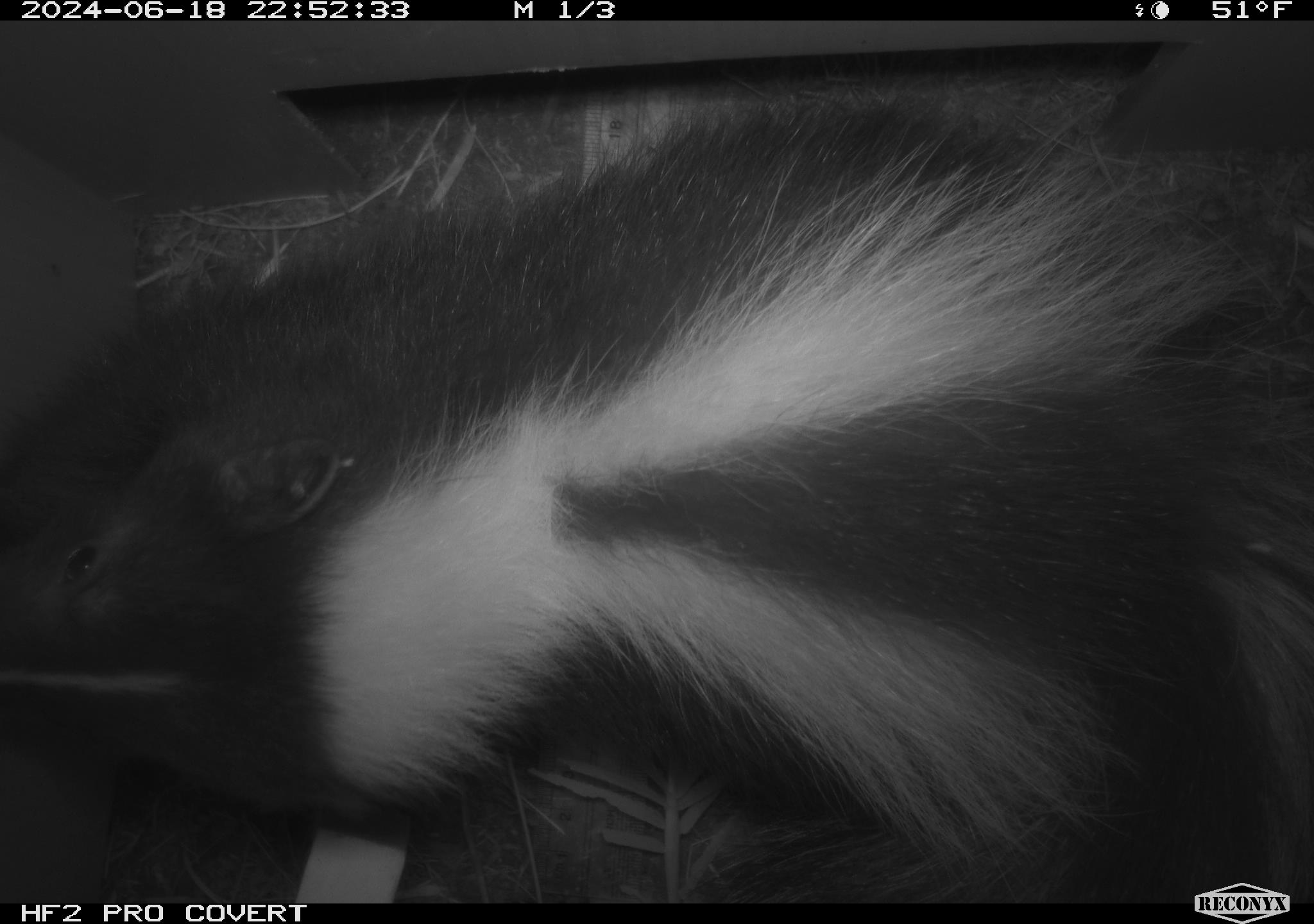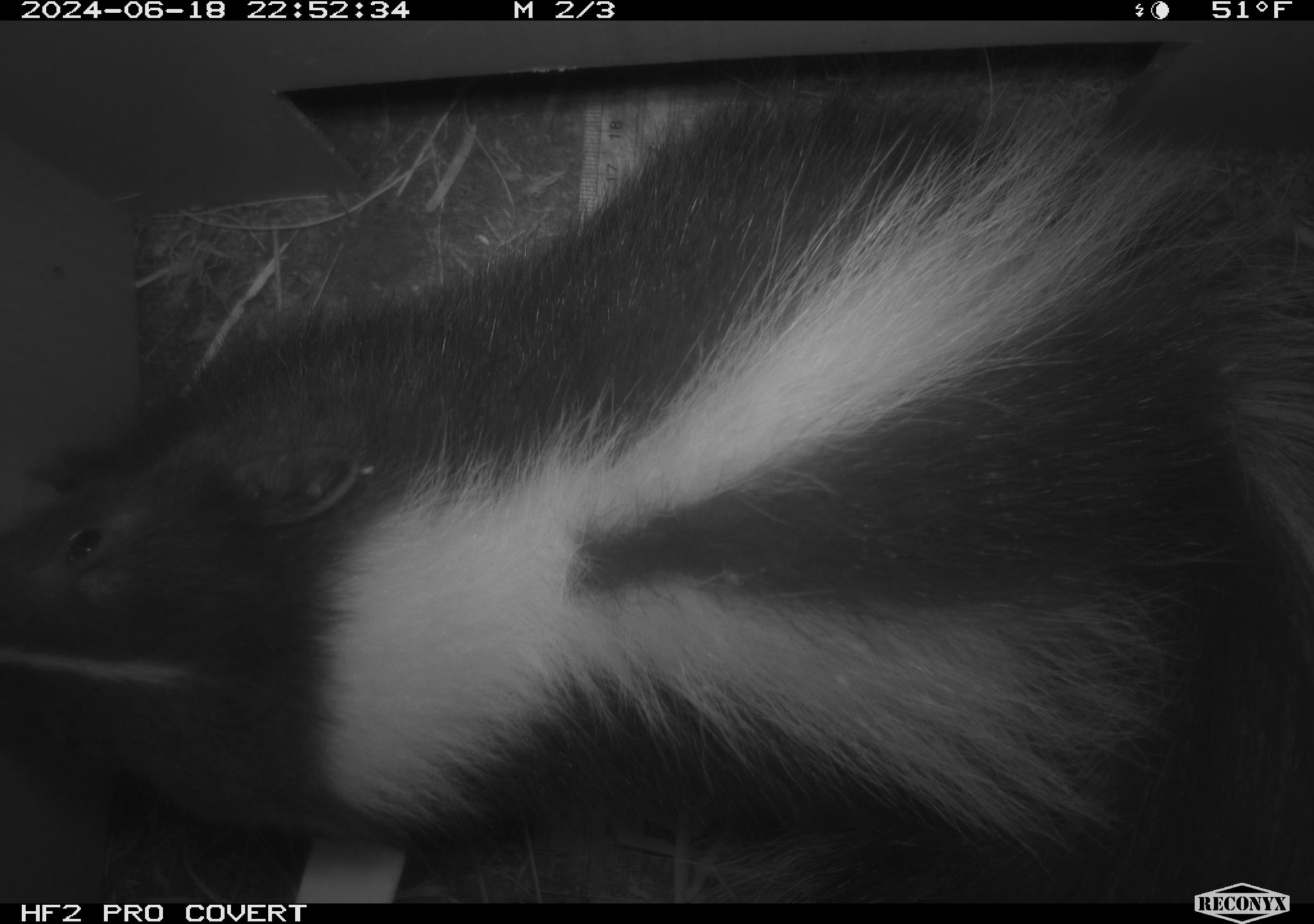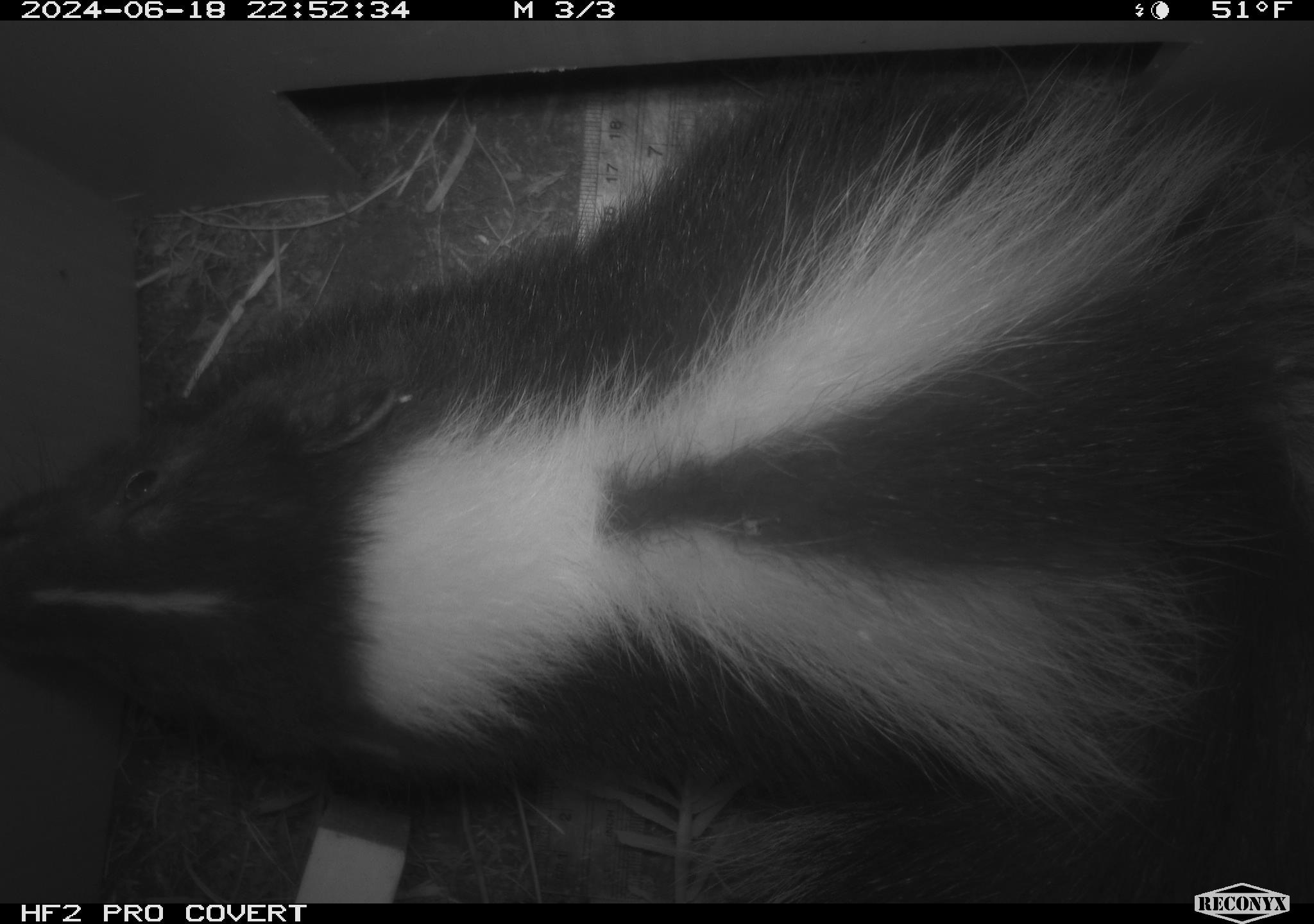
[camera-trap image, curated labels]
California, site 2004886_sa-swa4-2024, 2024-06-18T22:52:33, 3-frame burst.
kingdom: Animalia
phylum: Chordata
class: Mammalia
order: Carnivora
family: Mephitidae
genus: Mephitis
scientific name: Mephitis mephitis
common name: striped skunk